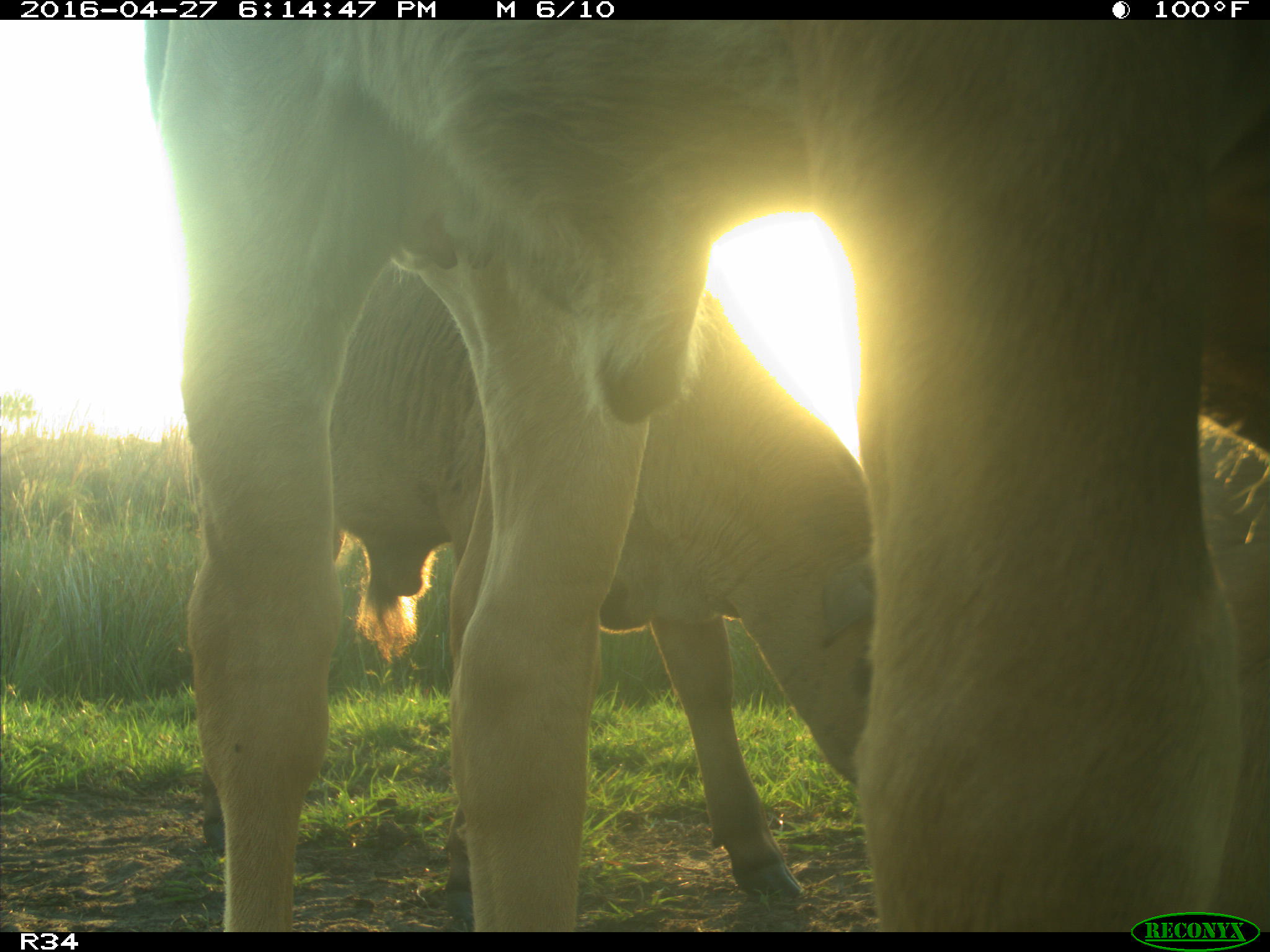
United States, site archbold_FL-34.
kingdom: Animalia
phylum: Chordata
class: Mammalia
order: Artiodactyla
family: Bovidae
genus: Bos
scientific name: Bos taurus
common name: domestic cow